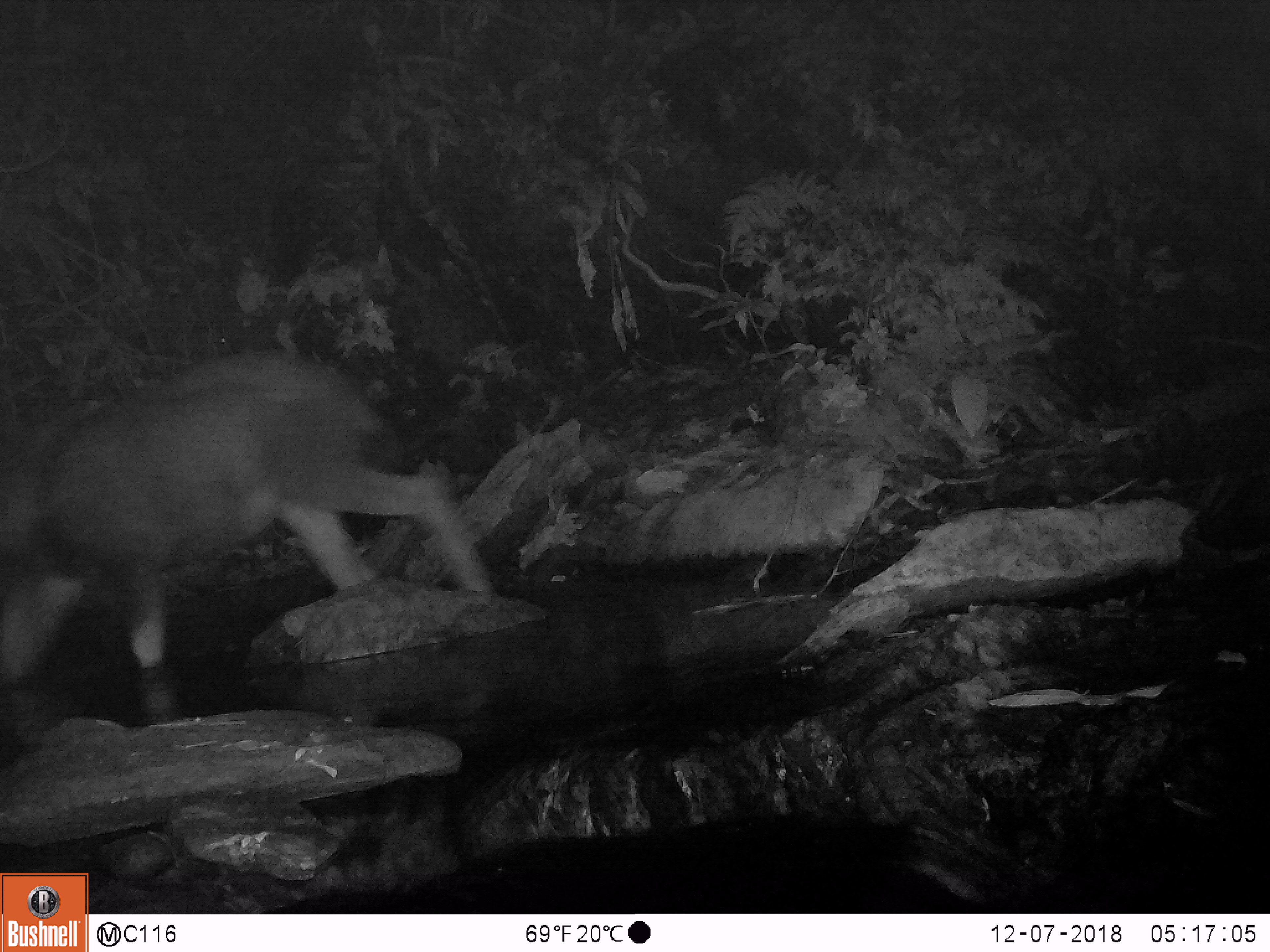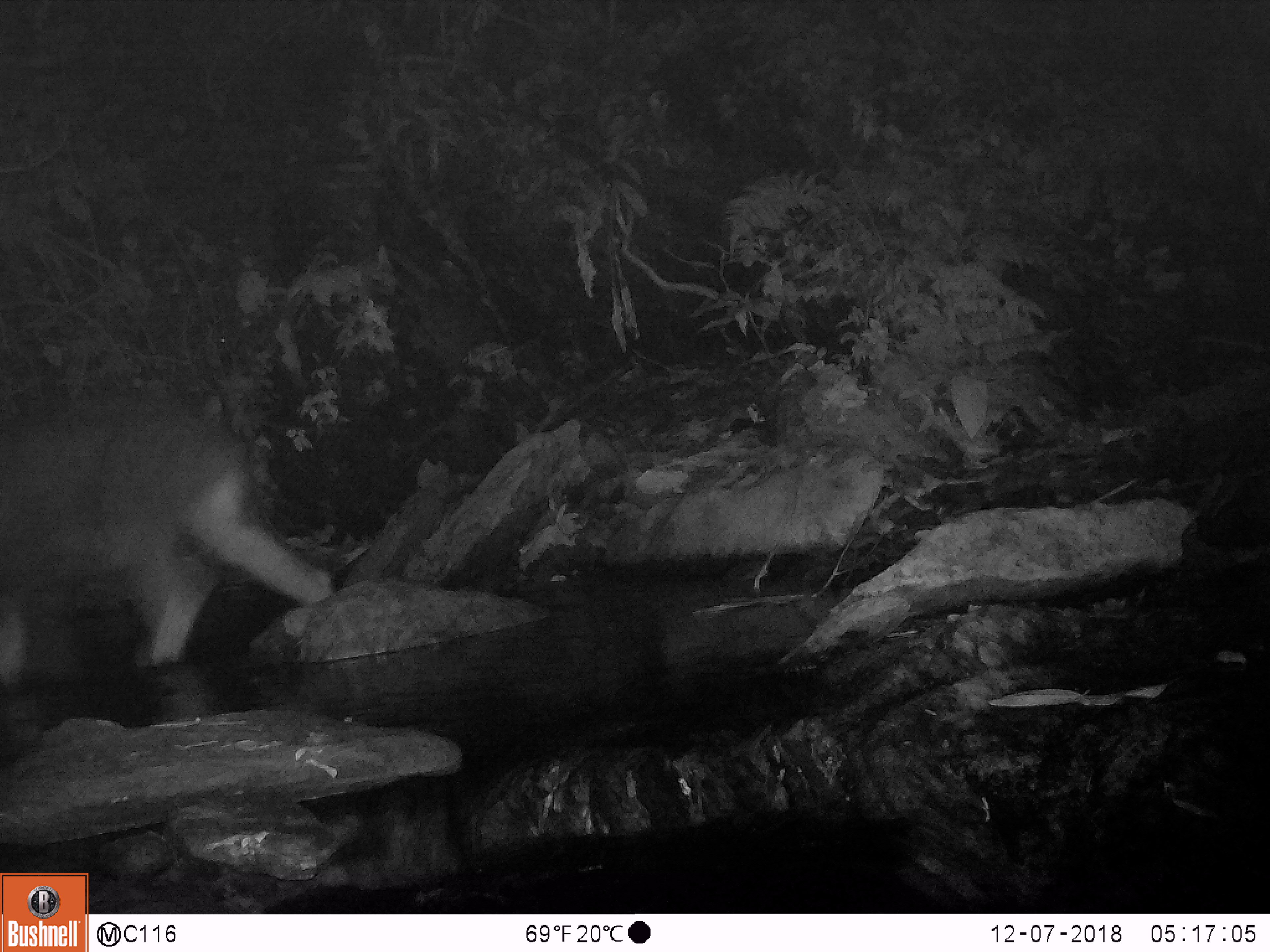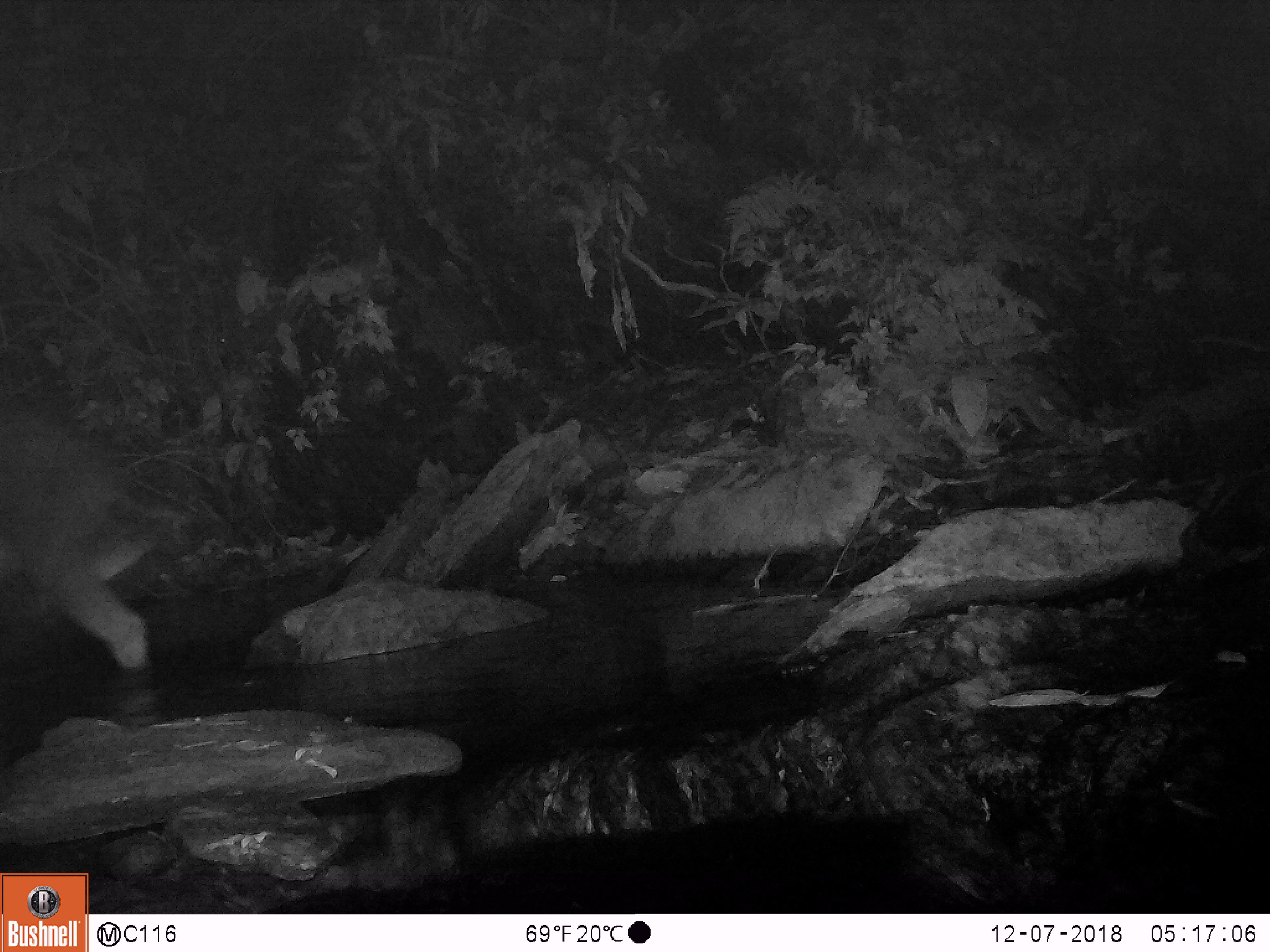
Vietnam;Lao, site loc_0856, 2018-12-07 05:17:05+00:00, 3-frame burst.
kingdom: Animalia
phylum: Chordata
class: Mammalia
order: Artiodactyla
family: Bovidae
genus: Capricornis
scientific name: Capricornis sumatraensis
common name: chinese serow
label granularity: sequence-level